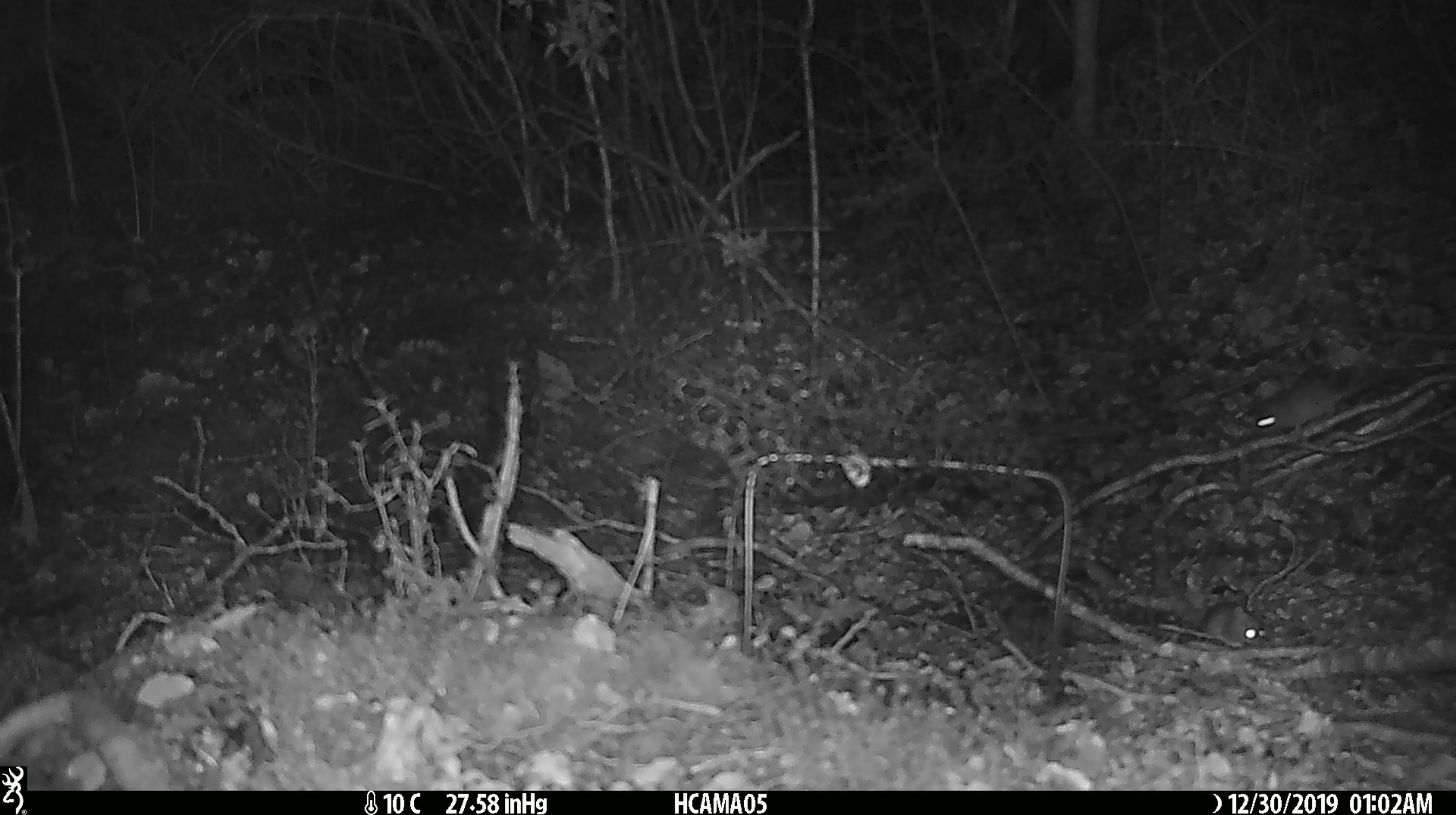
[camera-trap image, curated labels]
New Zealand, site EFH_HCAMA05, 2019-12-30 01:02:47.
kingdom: Animalia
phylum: Chordata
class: Mammalia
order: Rodentia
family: Muridae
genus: Mus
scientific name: Mus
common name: mouse